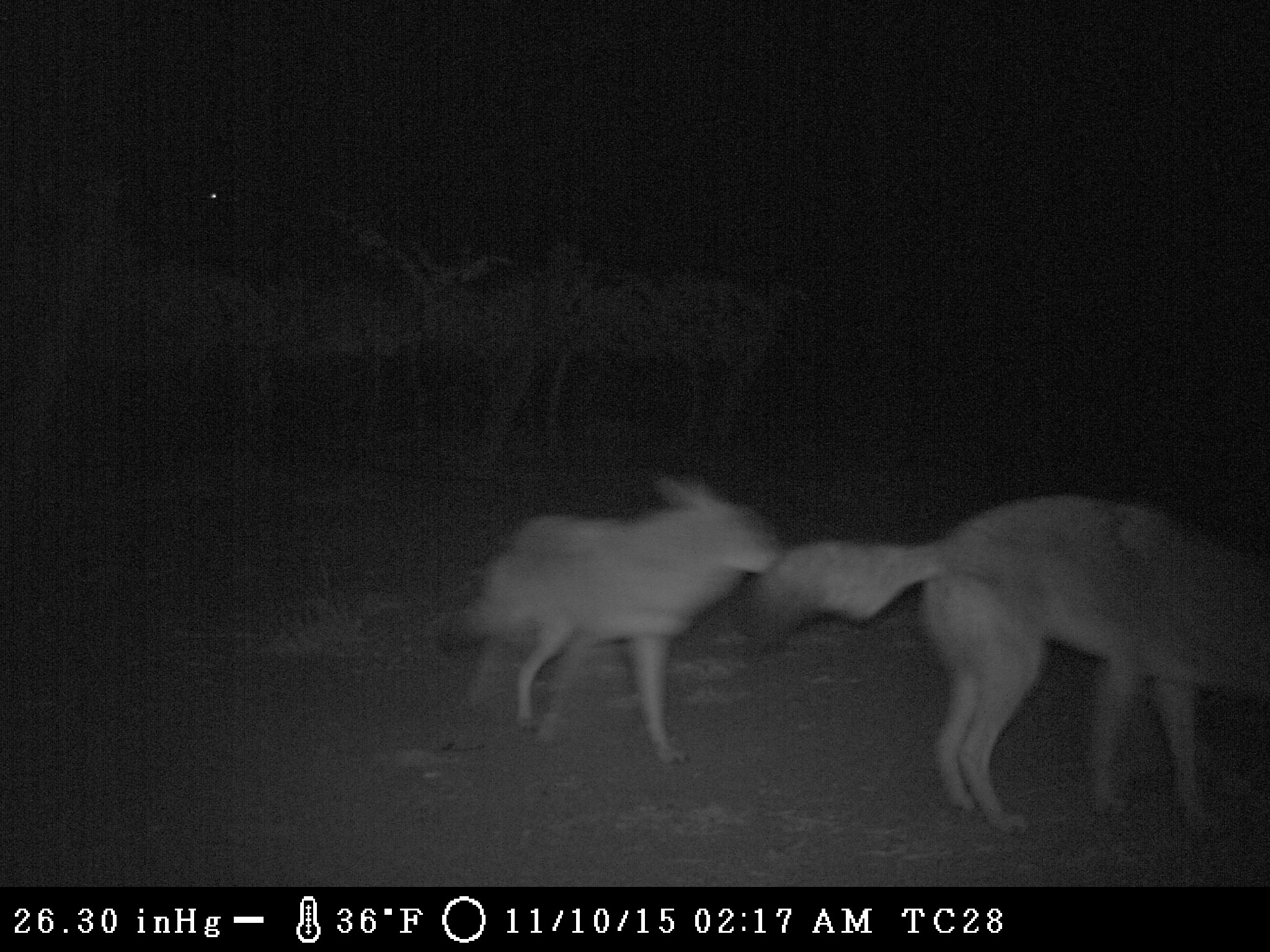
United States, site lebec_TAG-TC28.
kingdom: Animalia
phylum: Chordata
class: Mammalia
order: Carnivora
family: Canidae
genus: Canis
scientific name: Canis latrans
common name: coyote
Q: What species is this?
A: Canis latrans (coyote).